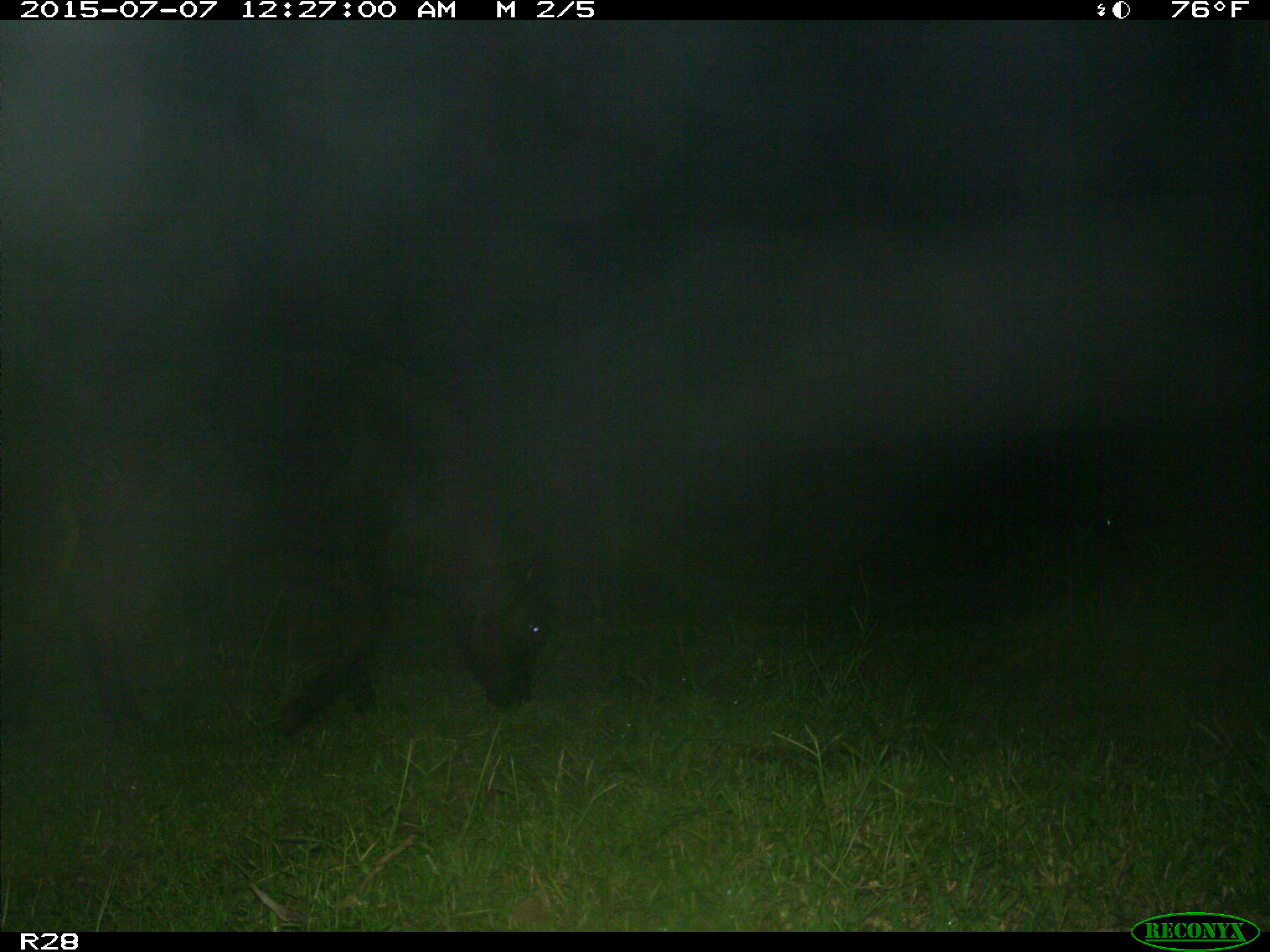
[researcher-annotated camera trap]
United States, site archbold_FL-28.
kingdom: Animalia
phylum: Chordata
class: Mammalia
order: Artiodactyla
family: Bovidae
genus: Bos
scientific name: Bos taurus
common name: domestic cow